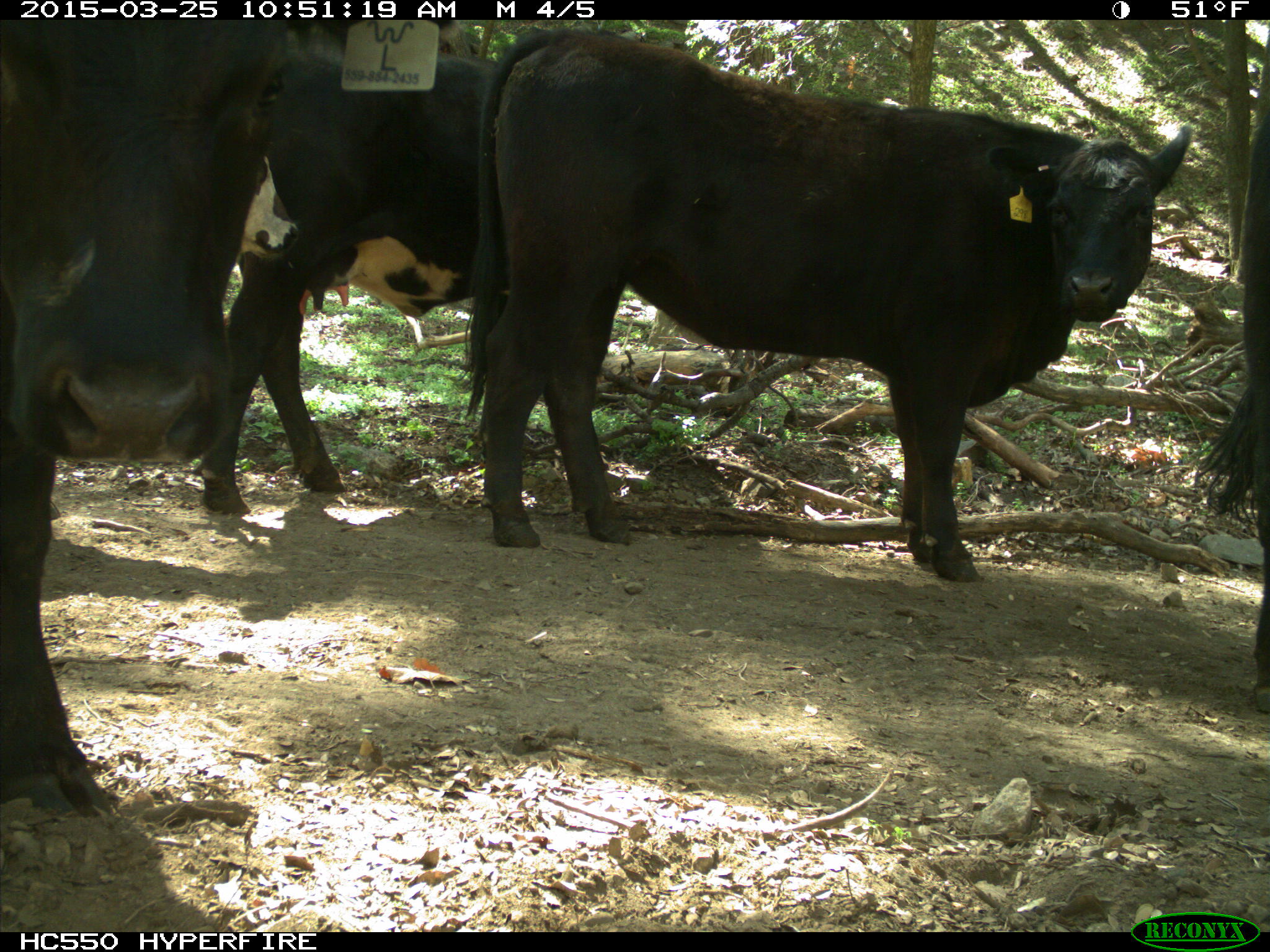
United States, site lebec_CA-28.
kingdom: Animalia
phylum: Chordata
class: Mammalia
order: Artiodactyla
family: Bovidae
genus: Bos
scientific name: Bos taurus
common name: domestic cow